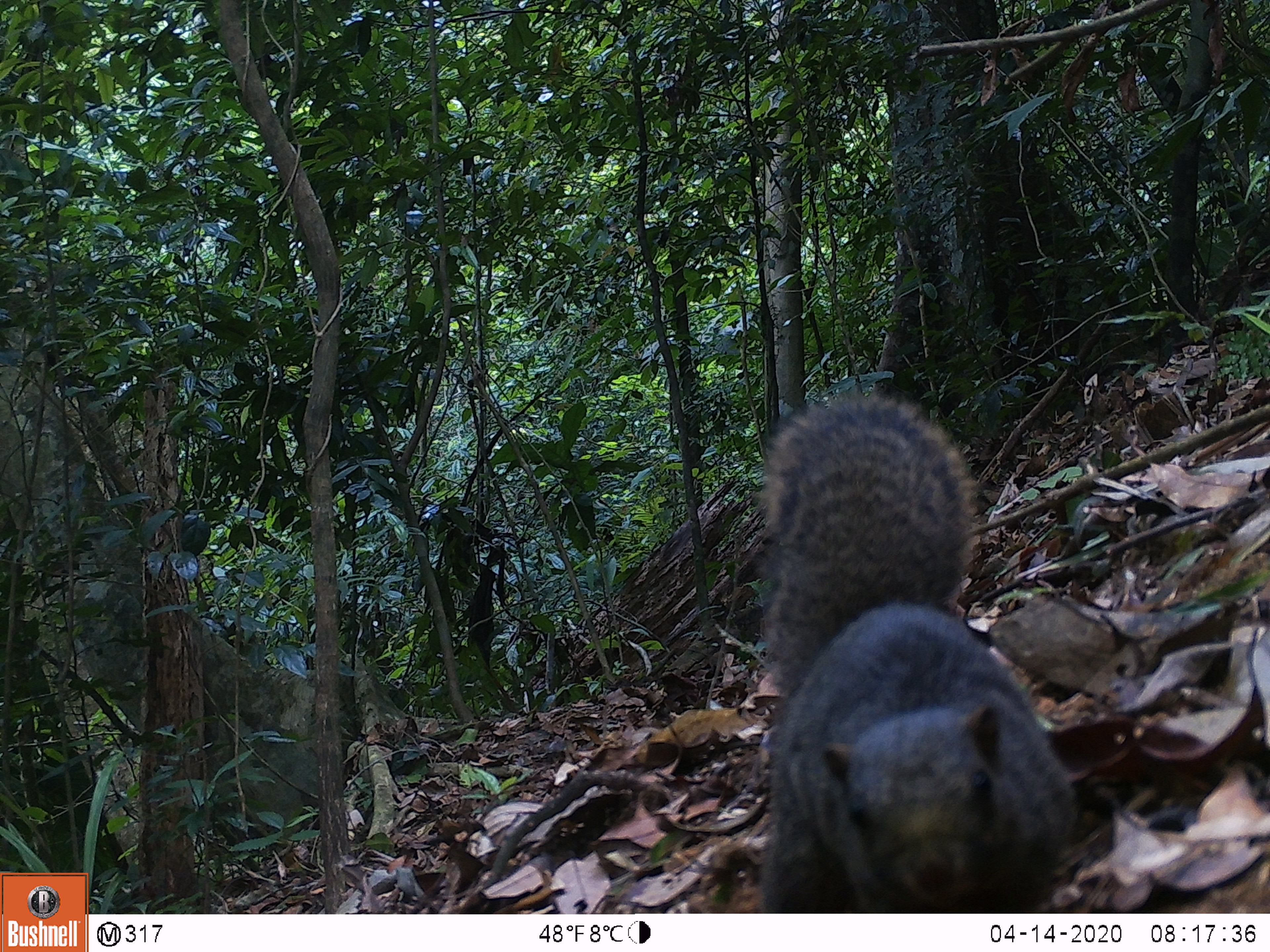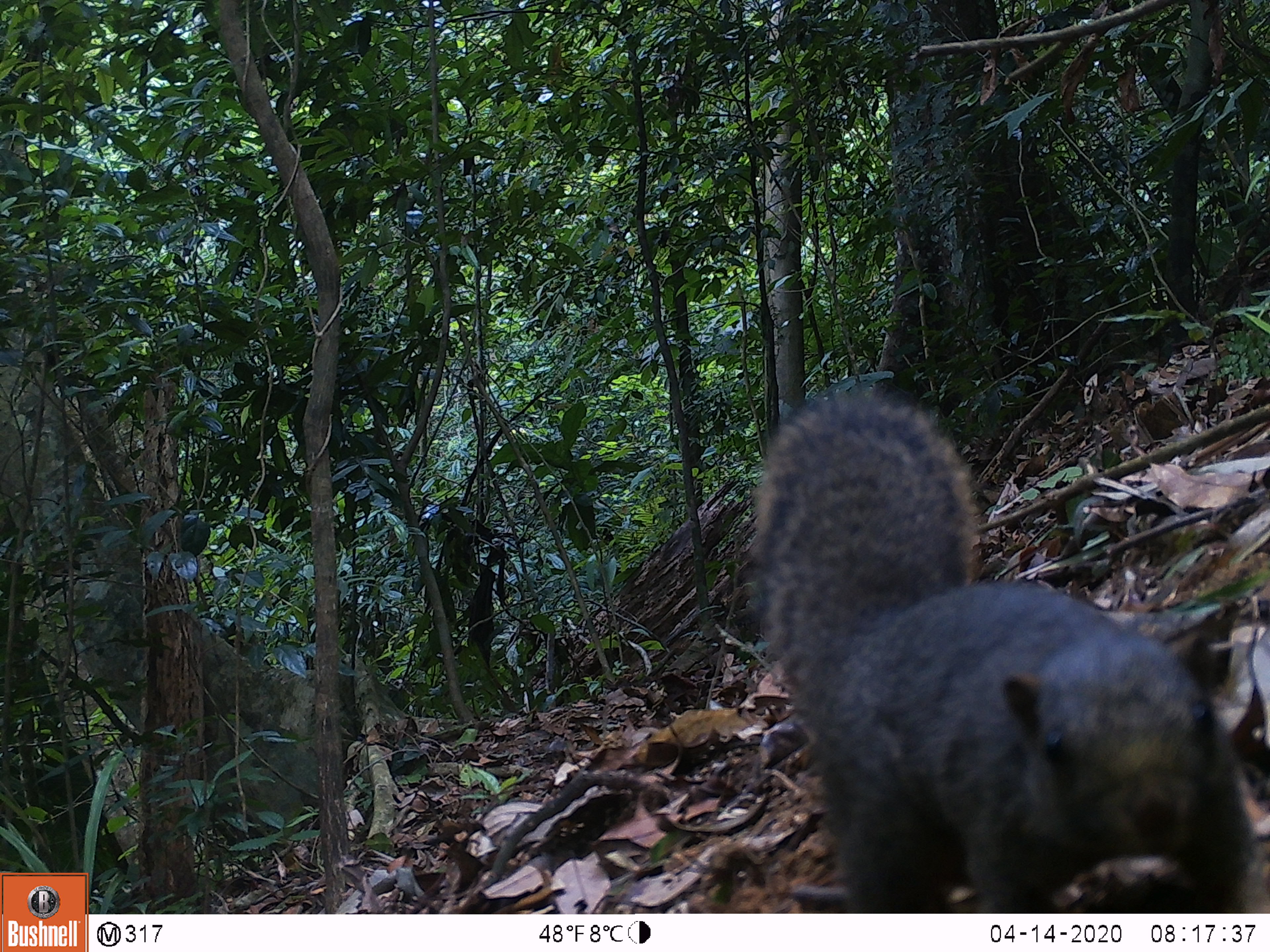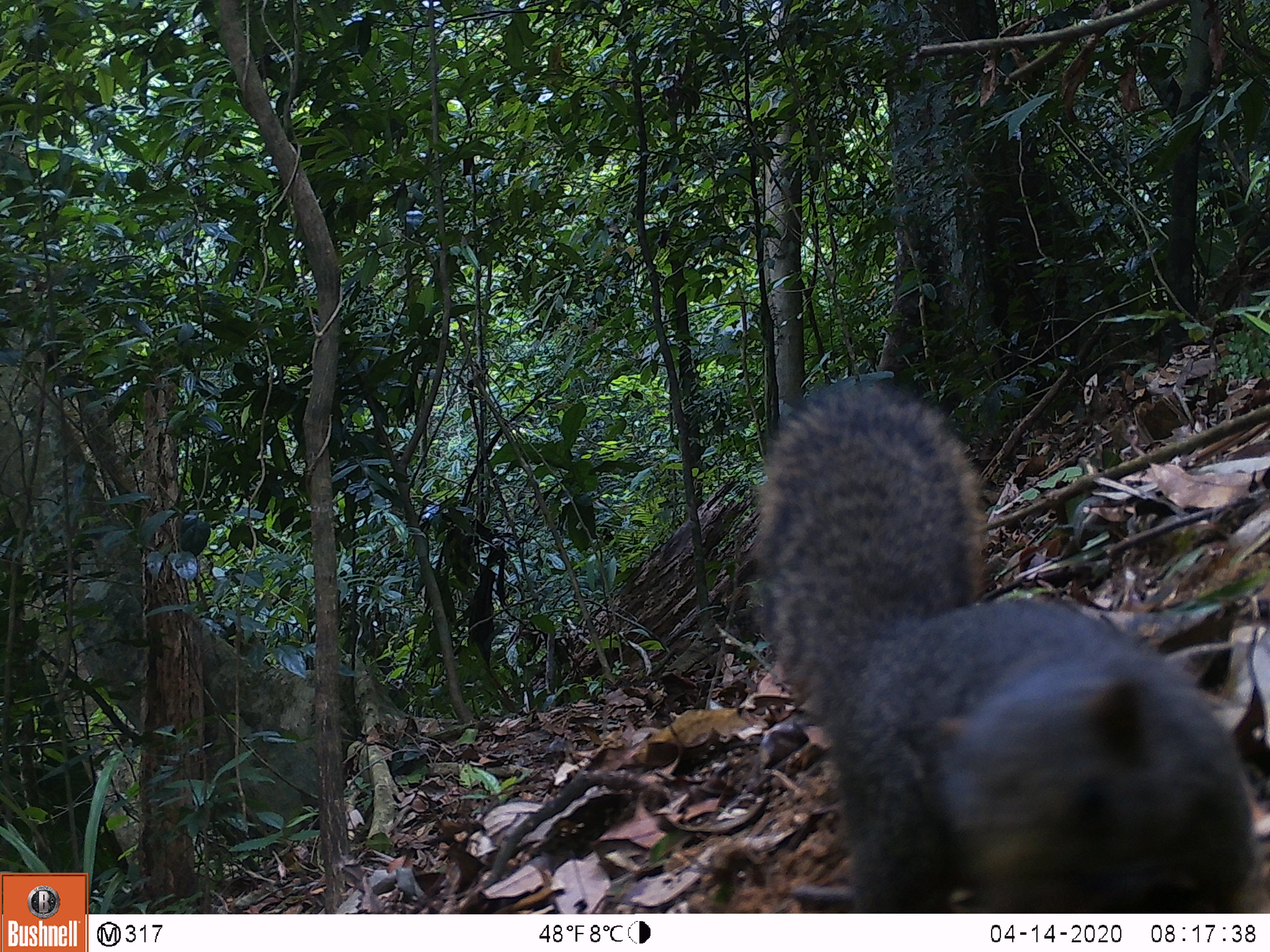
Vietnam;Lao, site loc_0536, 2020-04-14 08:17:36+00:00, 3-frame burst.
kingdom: Animalia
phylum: Chordata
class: Mammalia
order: Rodentia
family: Sciuridae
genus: Callosciurus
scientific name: Callosciurus erythraeus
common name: pallas's squirrel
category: pallass squirrel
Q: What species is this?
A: Pallass squirrel (pallas's squirrel) (Callosciurus erythraeus).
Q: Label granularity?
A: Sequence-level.